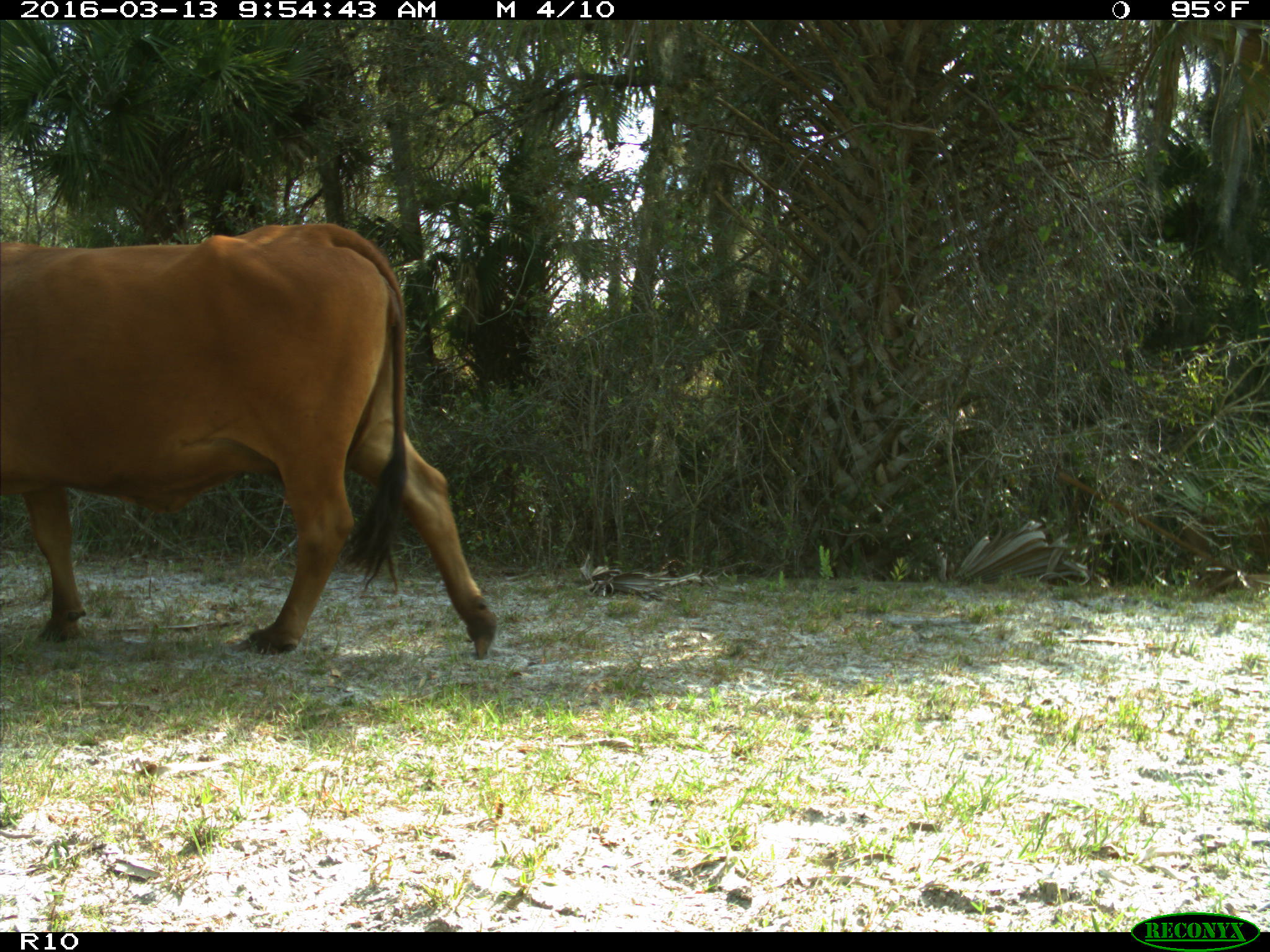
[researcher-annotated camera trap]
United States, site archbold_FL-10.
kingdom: Animalia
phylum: Chordata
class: Mammalia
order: Artiodactyla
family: Bovidae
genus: Bos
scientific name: Bos taurus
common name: domestic cow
Bos taurus (domestic cow).